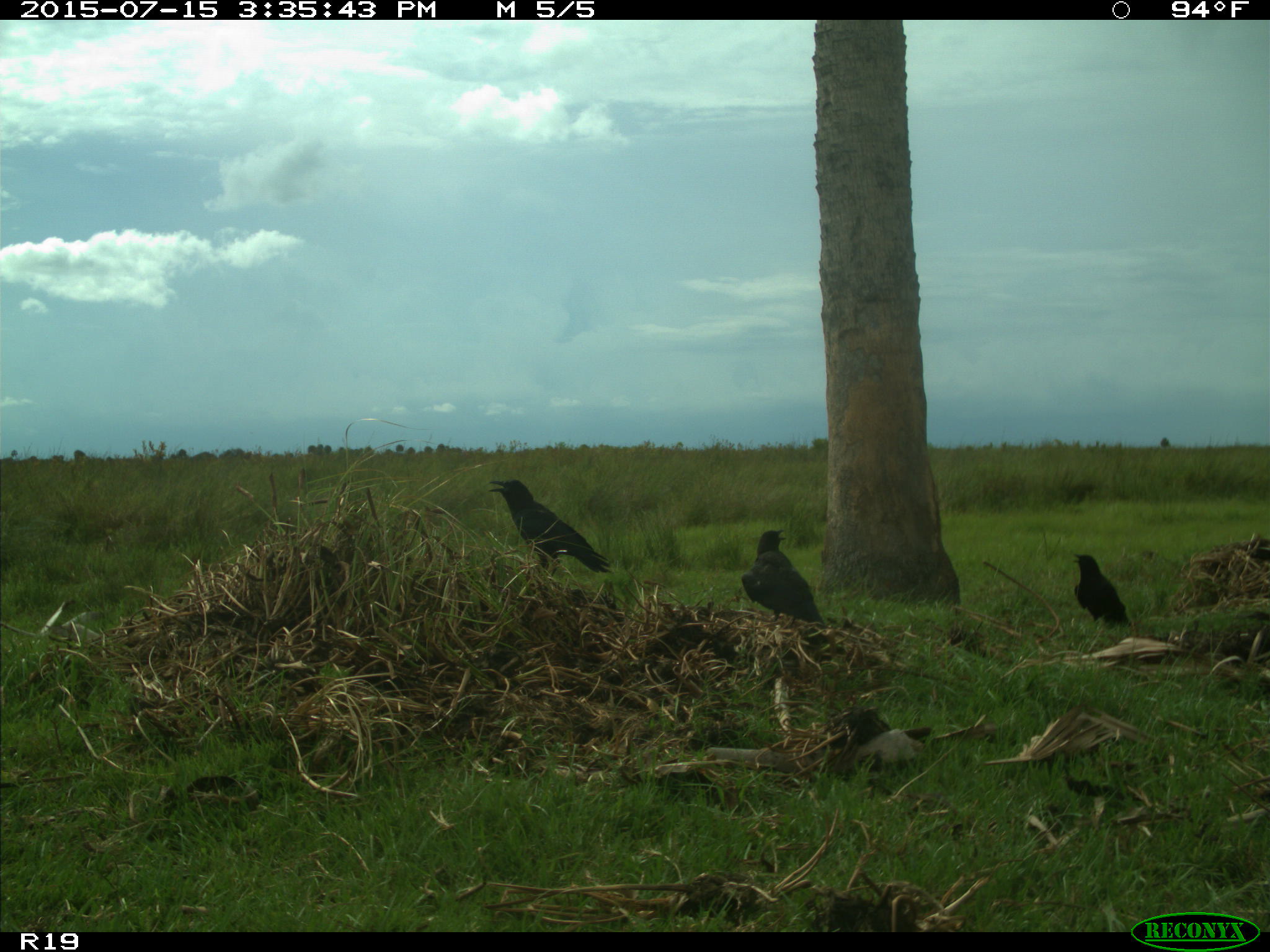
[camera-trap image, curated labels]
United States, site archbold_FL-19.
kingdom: Animalia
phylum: Chordata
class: Aves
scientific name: Aves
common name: birds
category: unidentified bird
Unidentified bird (birds) (Aves).